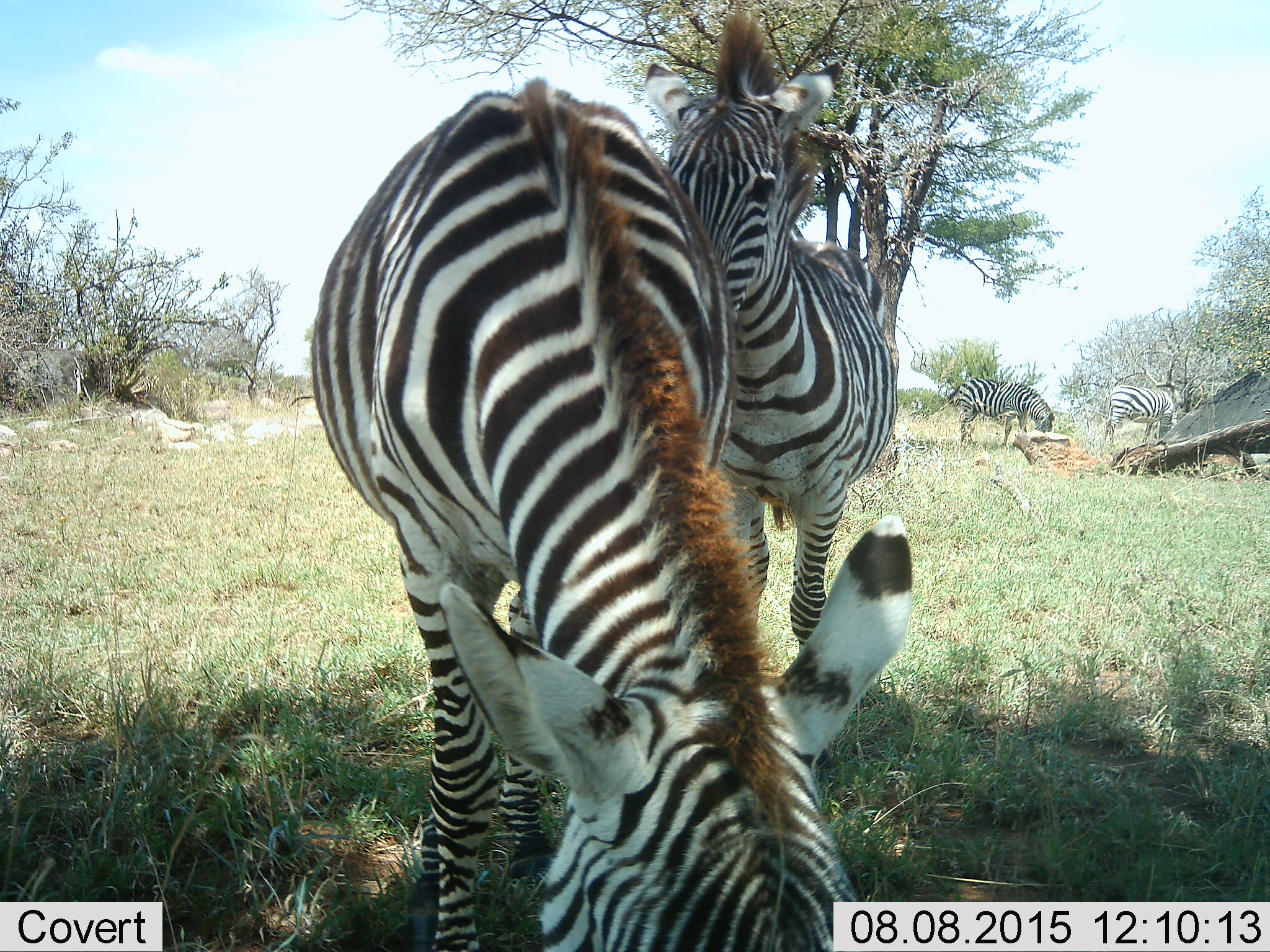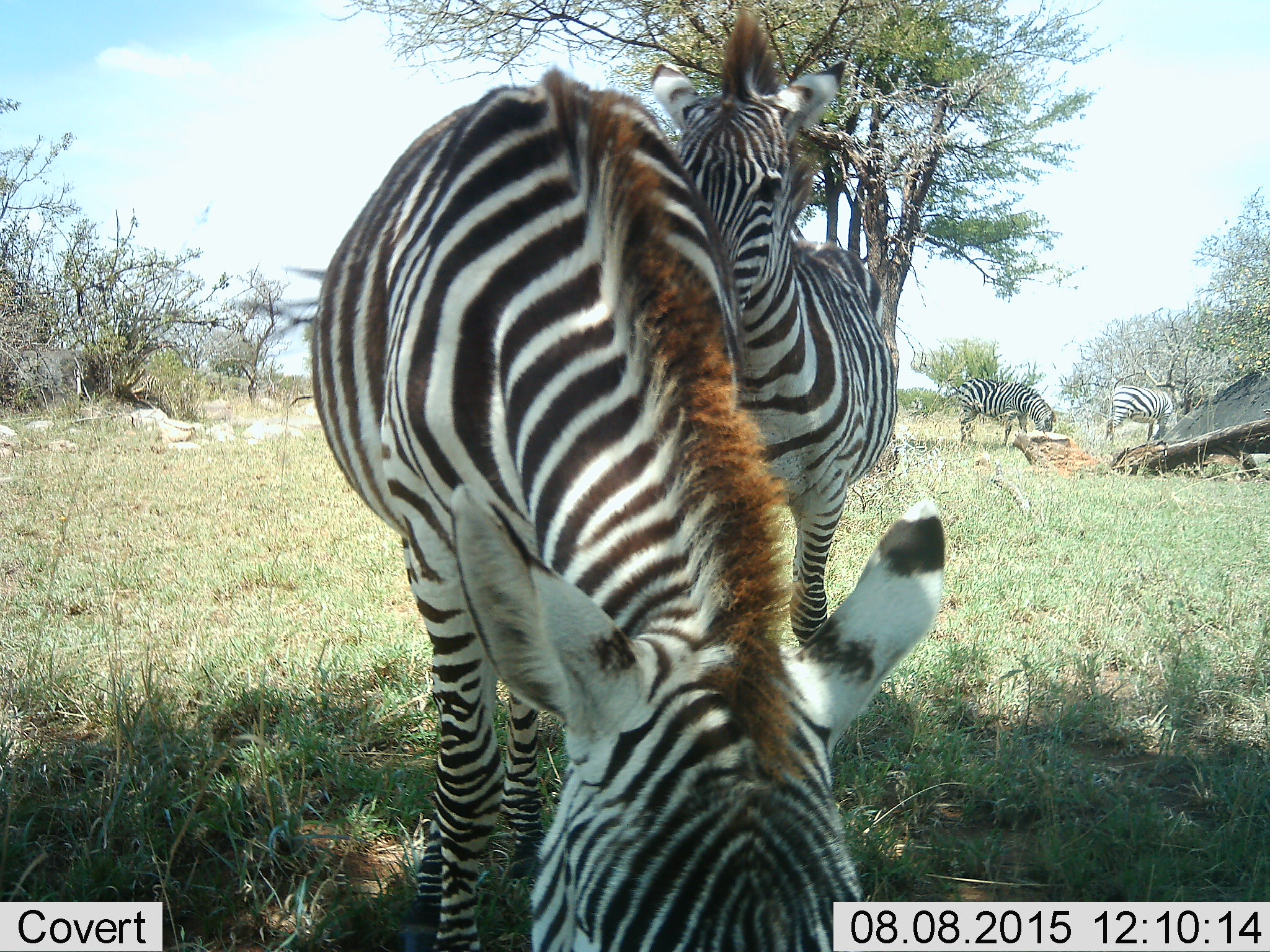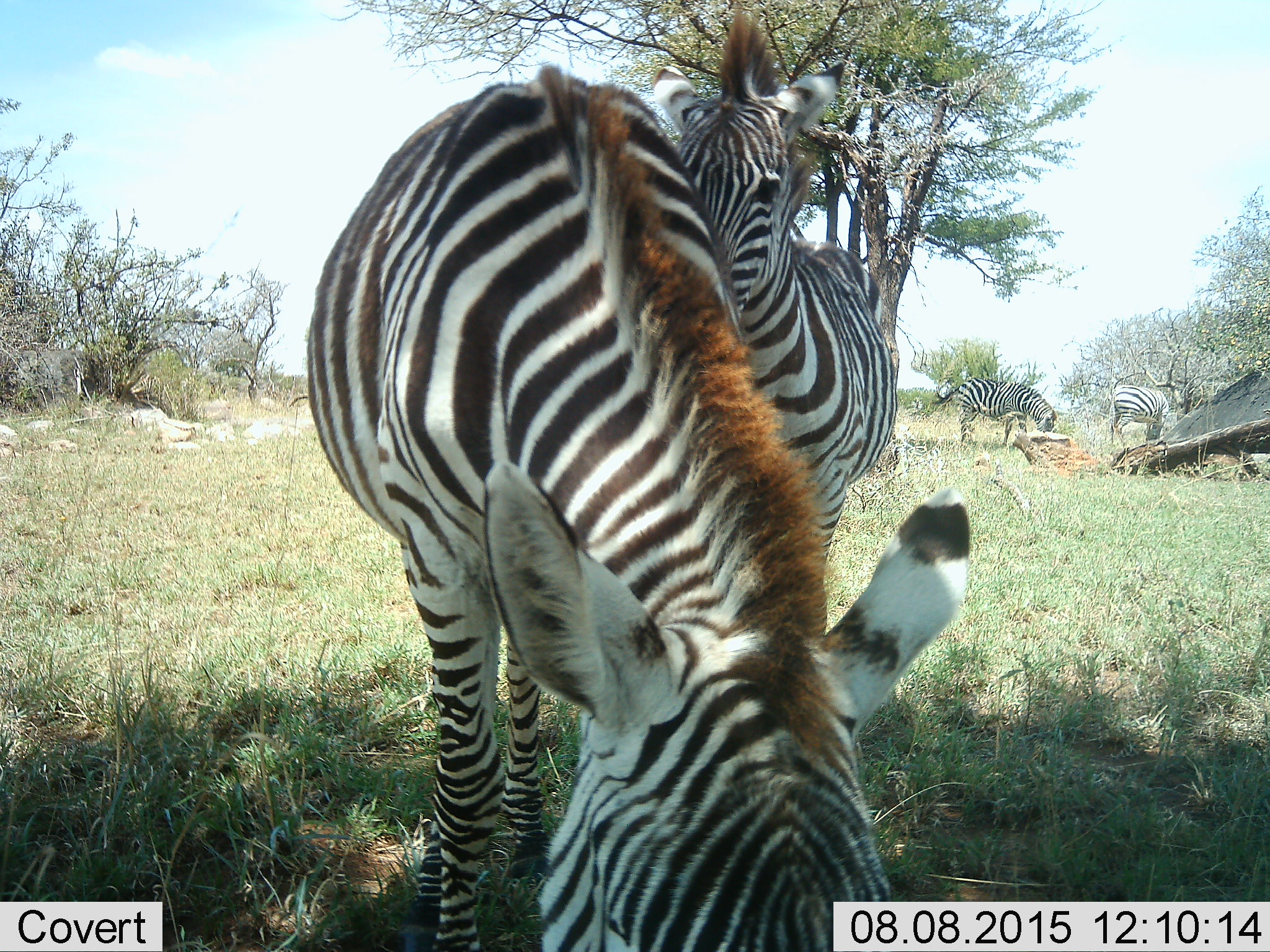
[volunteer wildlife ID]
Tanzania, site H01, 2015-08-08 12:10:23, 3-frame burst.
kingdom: Animalia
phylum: Chordata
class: Mammalia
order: Perissodactyla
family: Equidae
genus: Equus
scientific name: Equus quagga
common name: plains zebra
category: zebra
Zebra (plains zebra) (Equus quagga), count 4. Behavior (volunteer vote fractions): standing 70%, resting 0%, moving 10%, interacting 20%. Young present (vote fraction): 10%. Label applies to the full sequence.